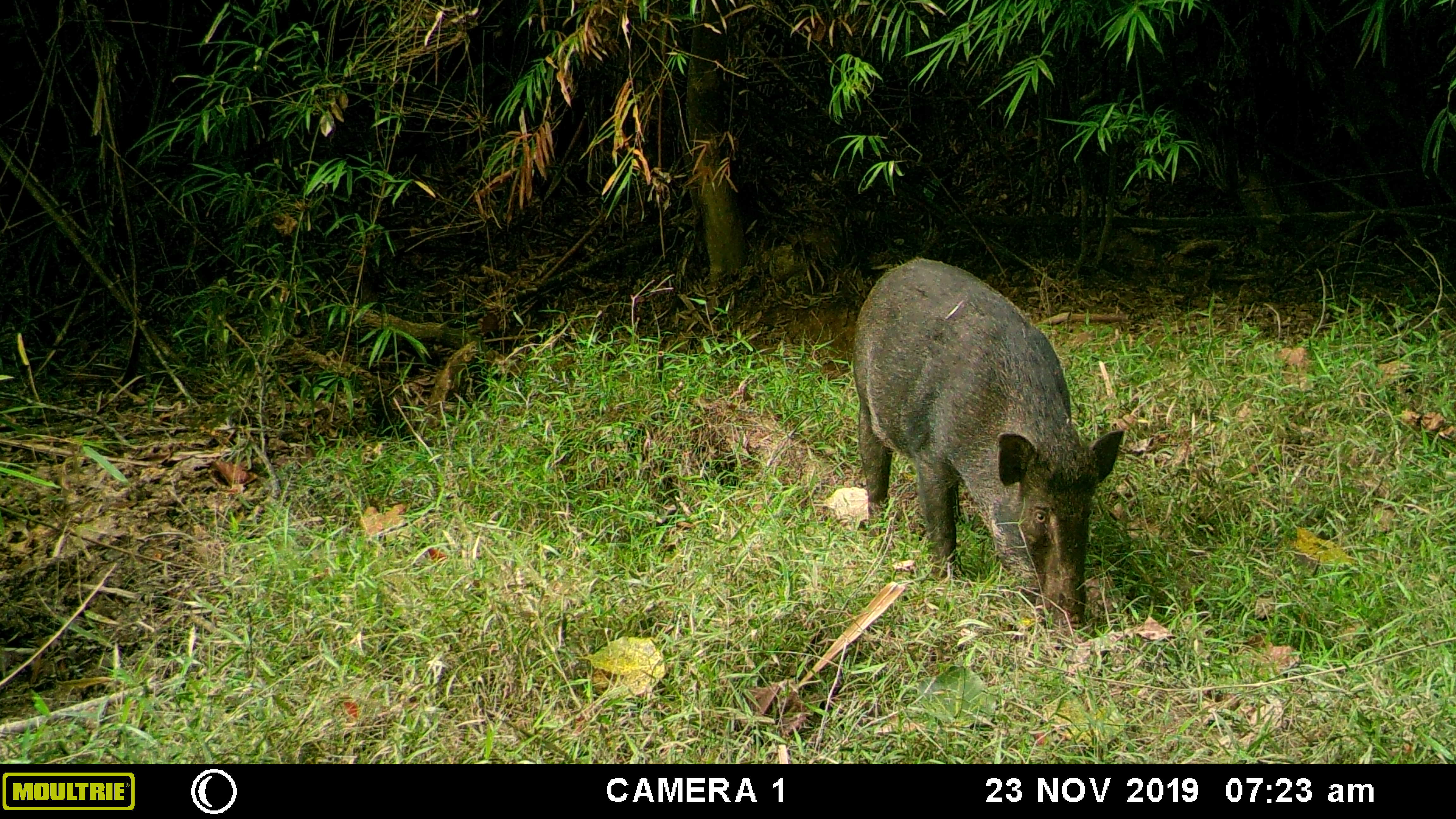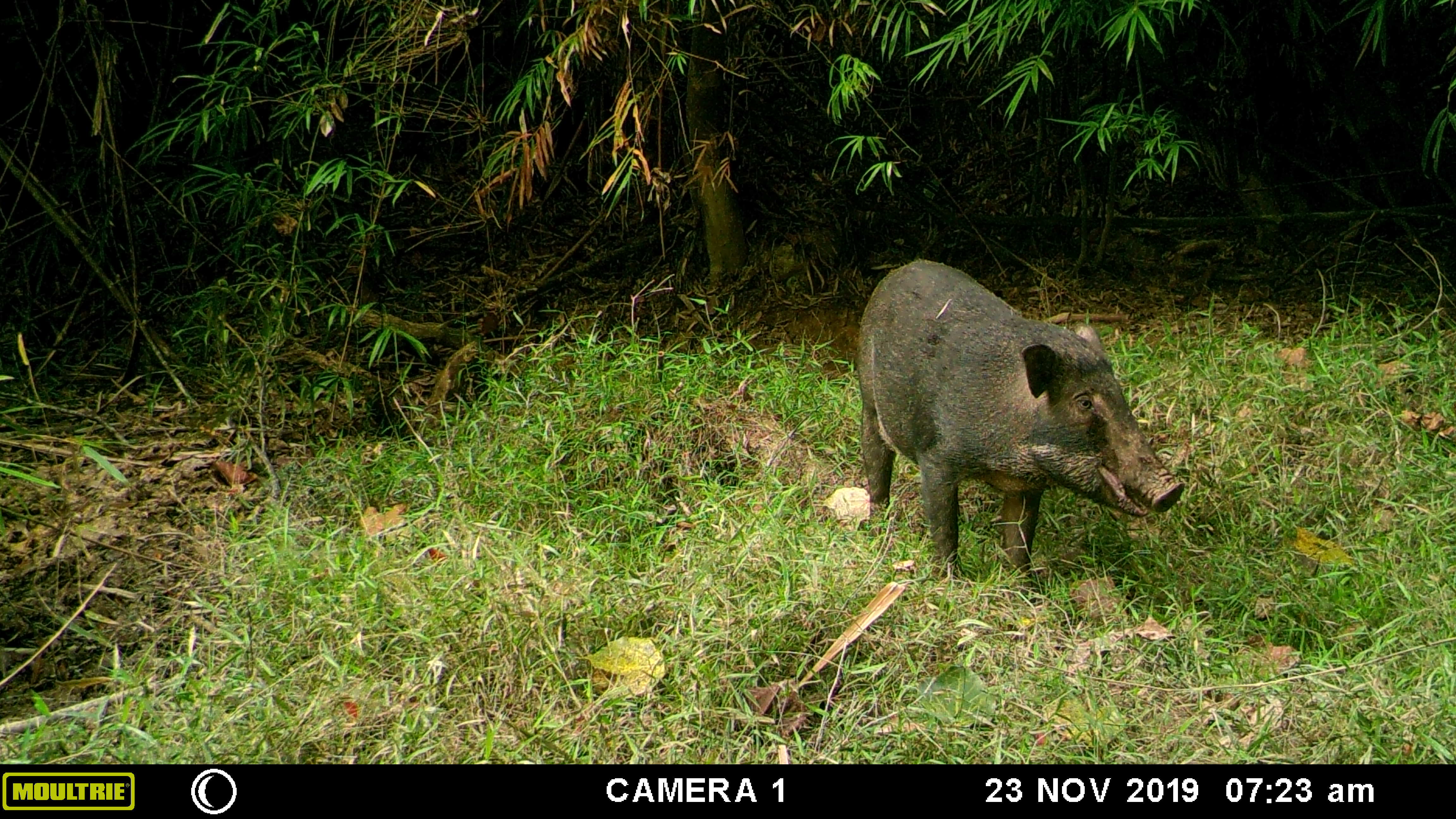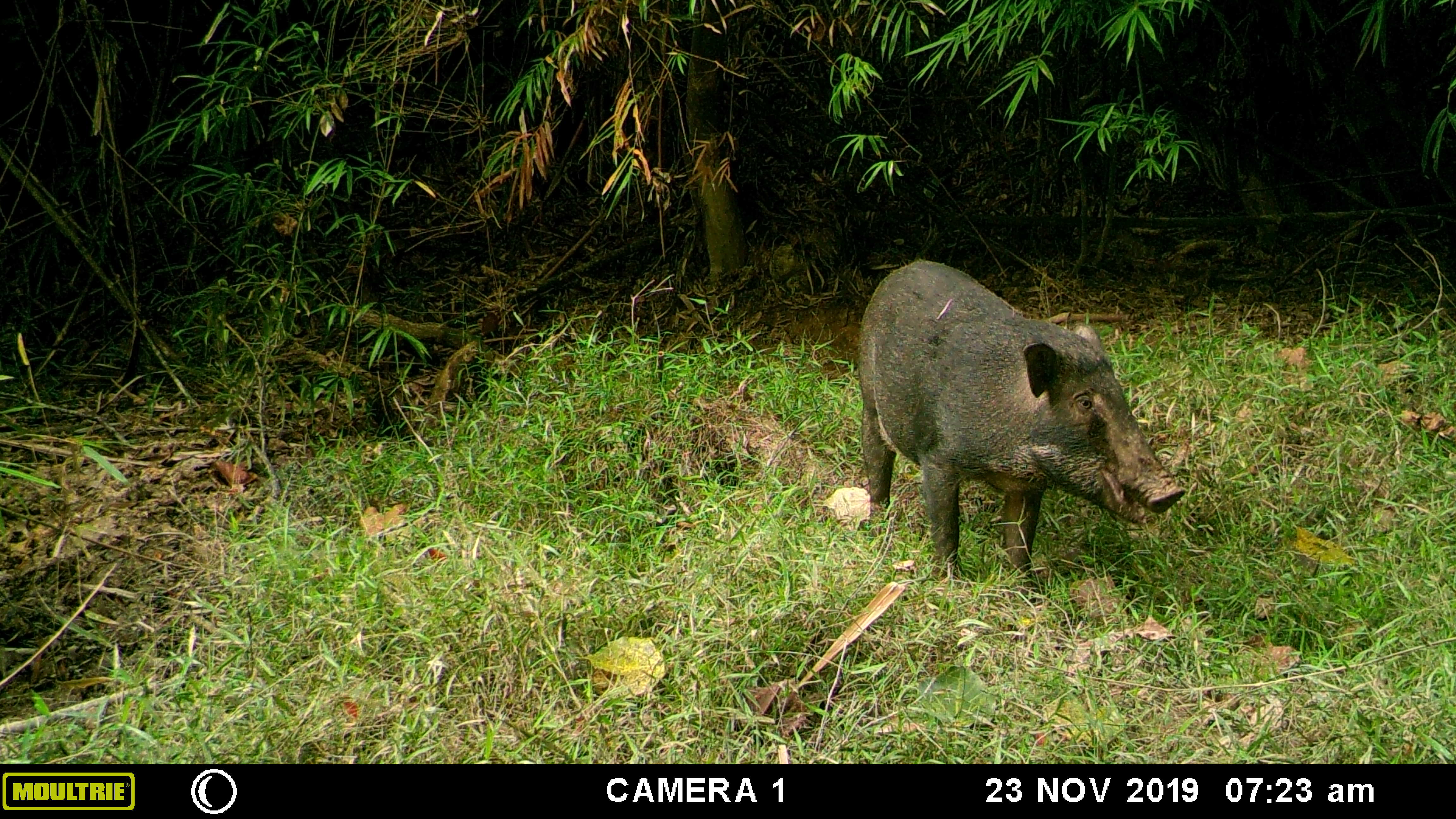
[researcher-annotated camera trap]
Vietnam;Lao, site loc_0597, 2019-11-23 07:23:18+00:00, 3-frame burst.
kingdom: Animalia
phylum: Chordata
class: Mammalia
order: Artiodactyla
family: Suidae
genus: Sus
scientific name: Sus scrofa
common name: eurasian wild pig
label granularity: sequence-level